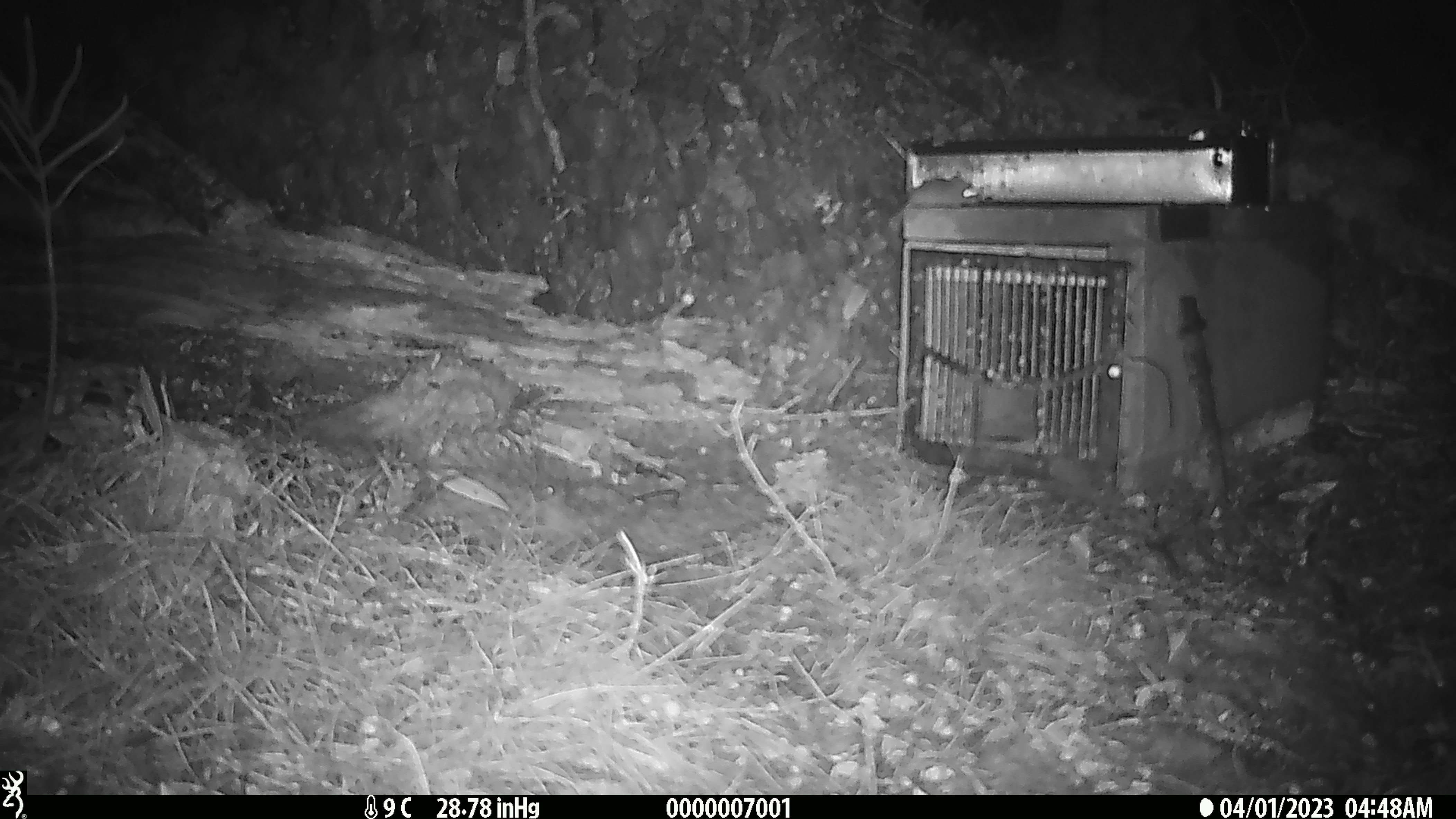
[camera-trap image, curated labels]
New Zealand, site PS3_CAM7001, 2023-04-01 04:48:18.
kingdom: Animalia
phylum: Chordata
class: Mammalia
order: Rodentia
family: Muridae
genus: Mus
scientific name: Mus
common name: mouse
Mouse (Mus).